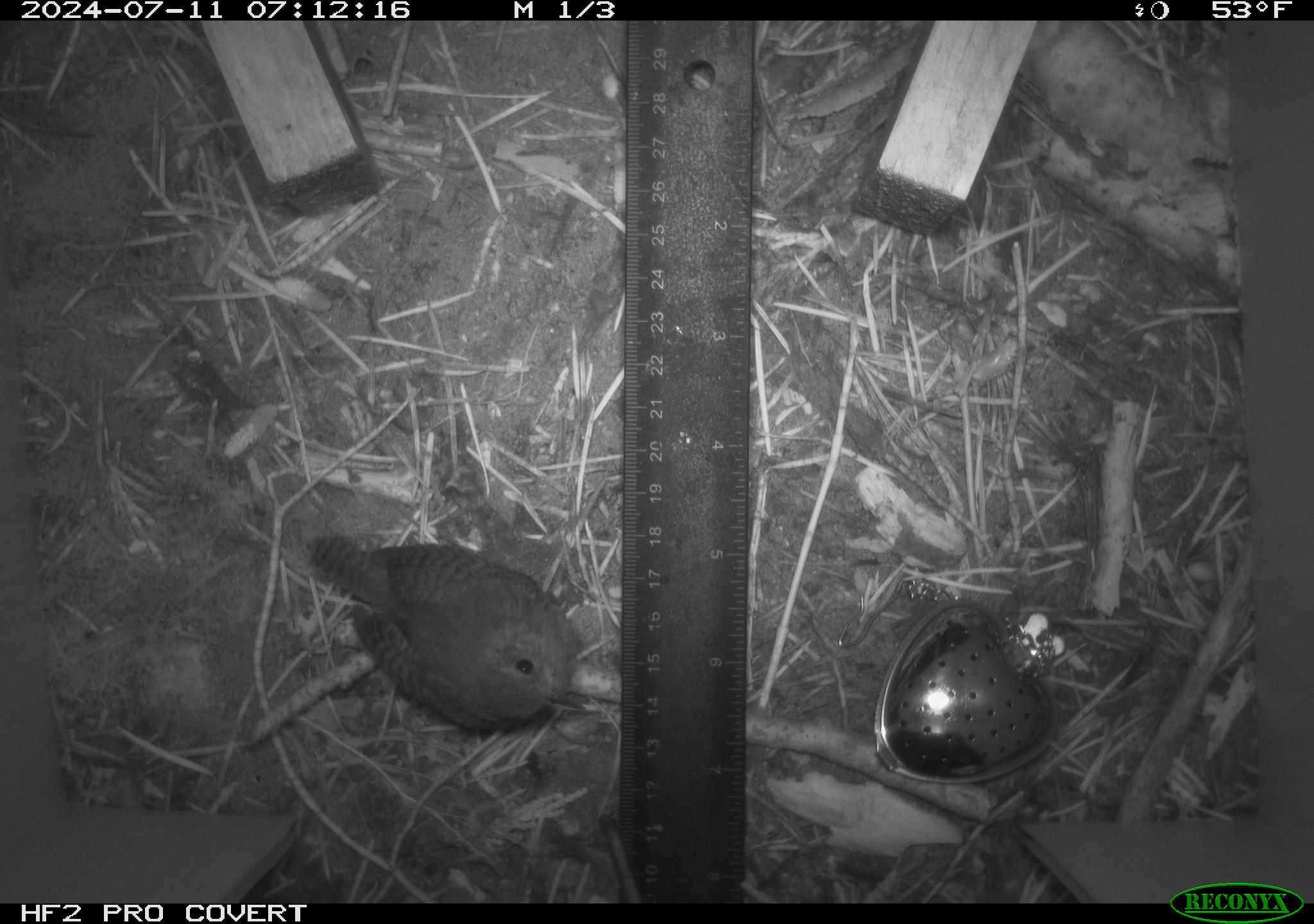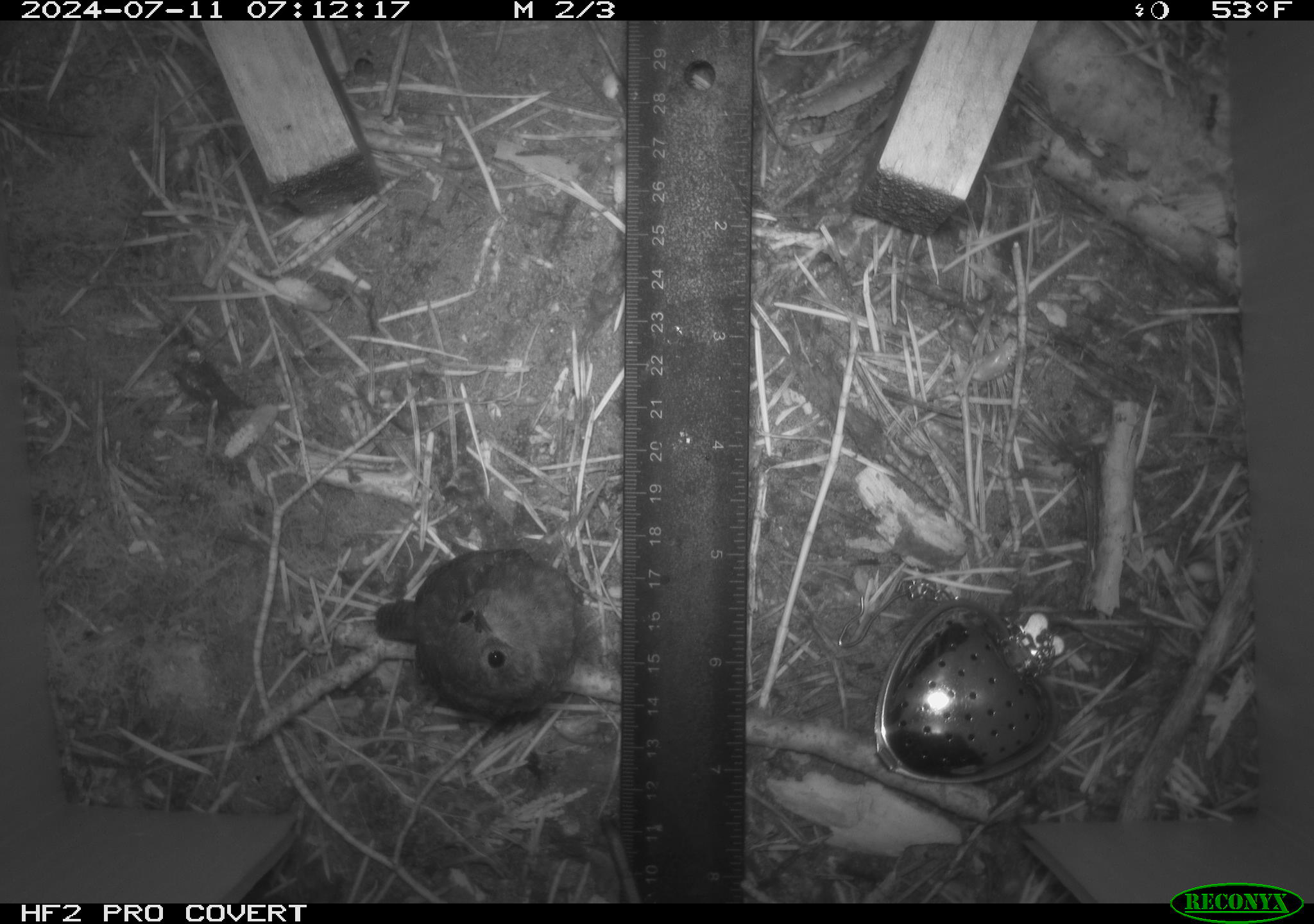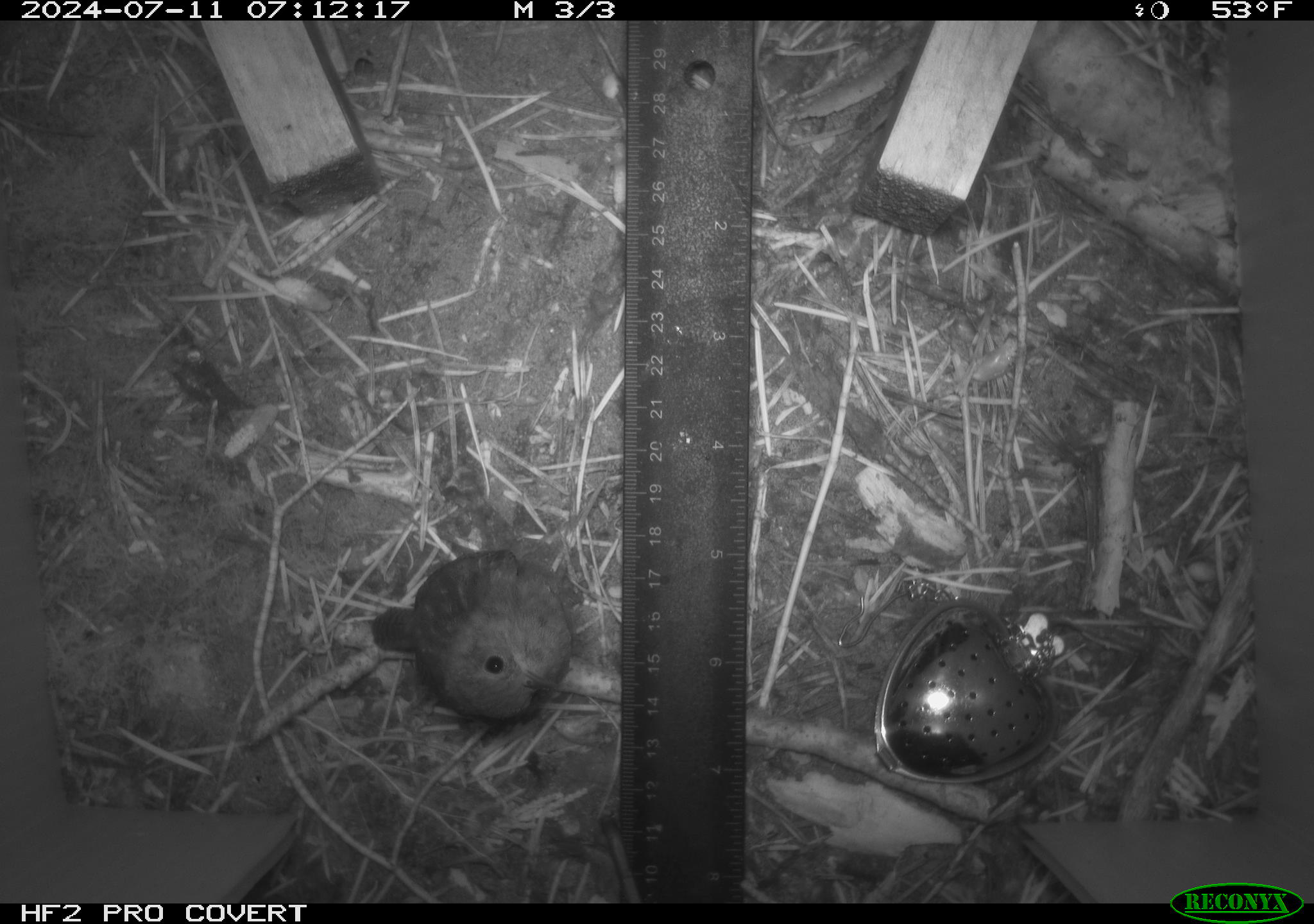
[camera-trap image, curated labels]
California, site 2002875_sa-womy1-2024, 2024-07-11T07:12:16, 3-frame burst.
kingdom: Animalia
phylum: Chordata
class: Aves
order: Passeriformes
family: Troglodytidae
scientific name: Troglodytidae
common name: wren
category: troglodytidae family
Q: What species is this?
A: Troglodytidae family (wren) (Troglodytidae).